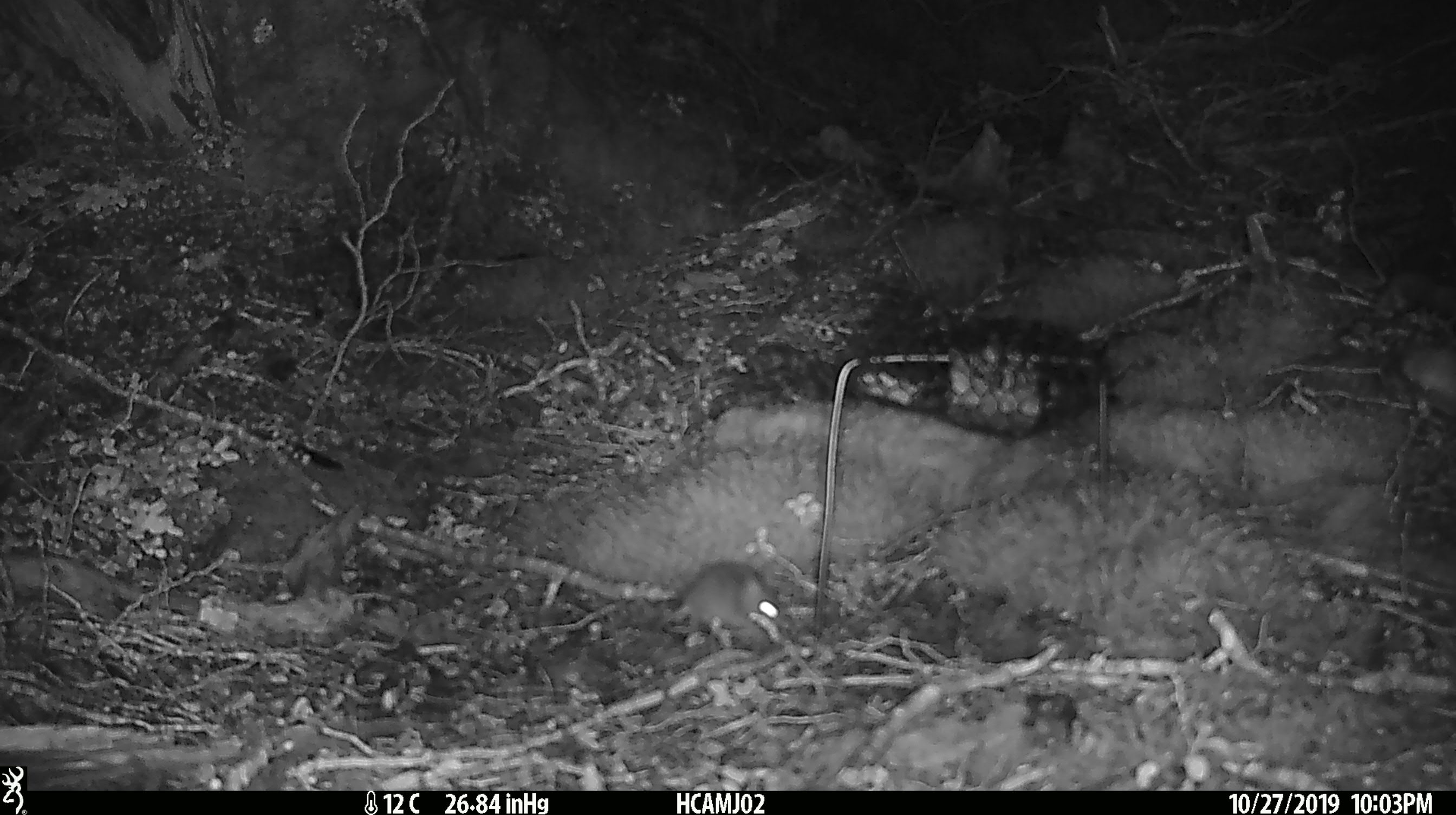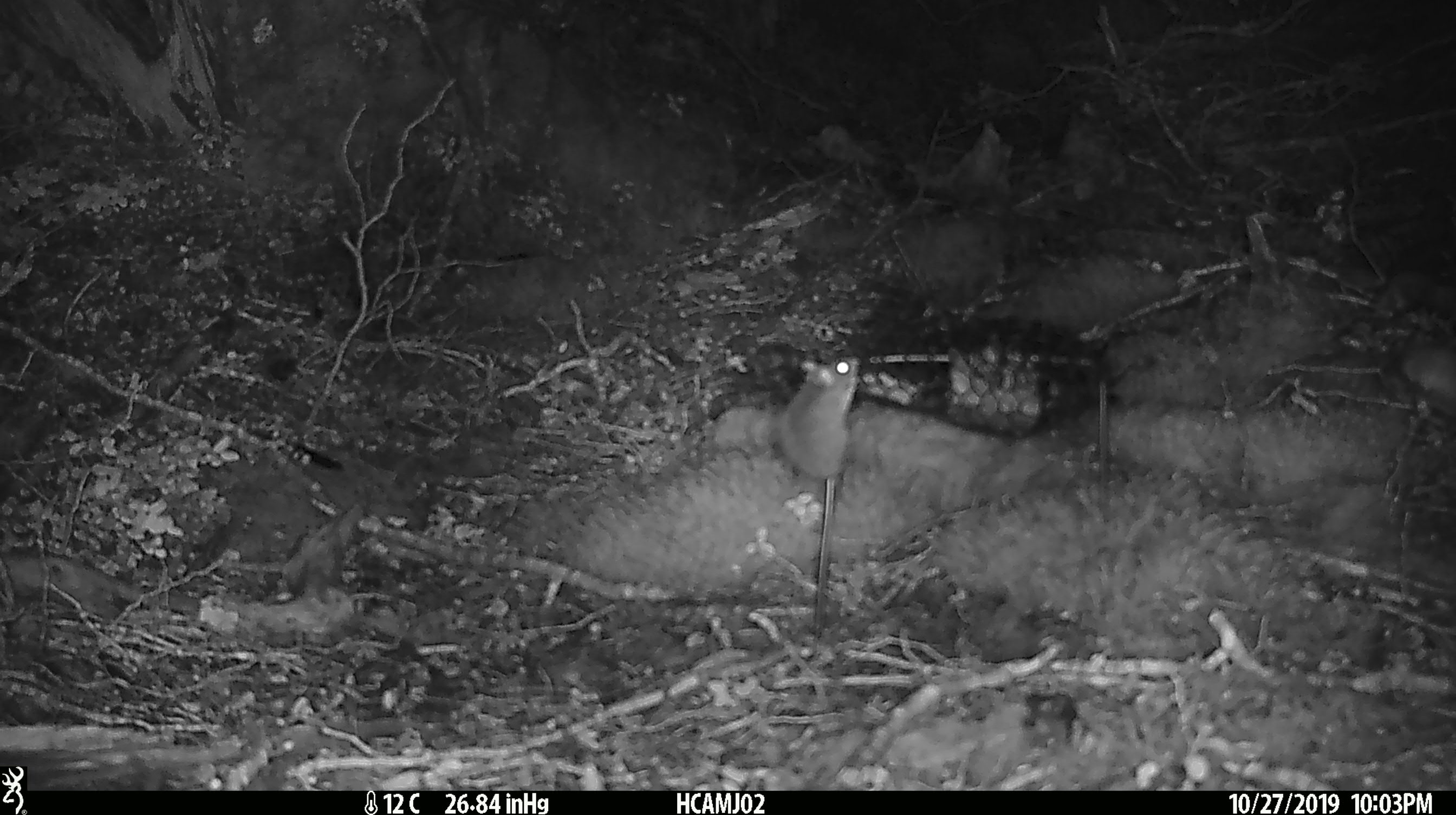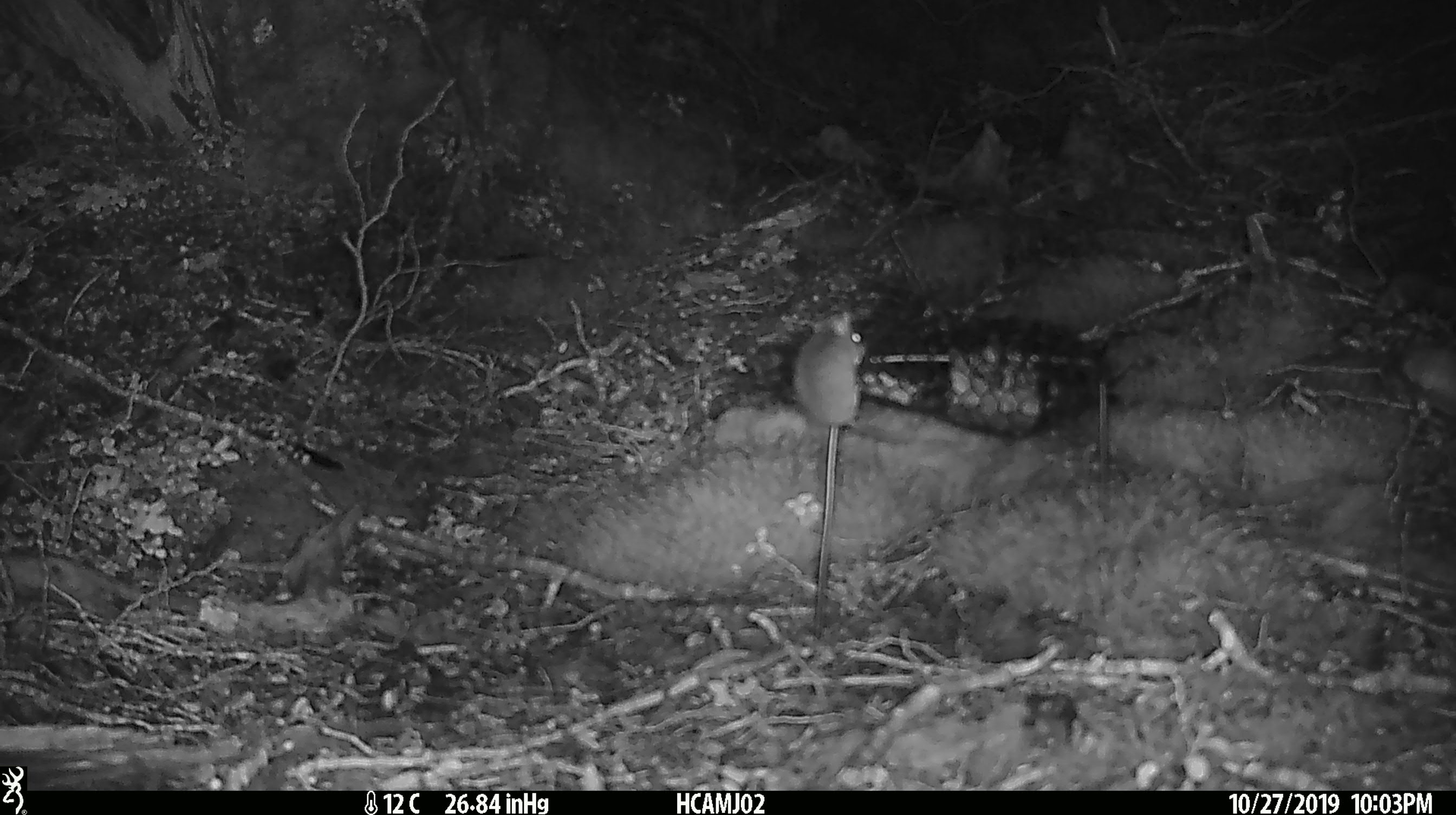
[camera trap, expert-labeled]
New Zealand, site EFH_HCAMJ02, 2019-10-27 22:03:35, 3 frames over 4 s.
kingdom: Animalia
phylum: Chordata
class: Mammalia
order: Rodentia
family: Muridae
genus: Mus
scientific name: Mus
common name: mouse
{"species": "mouse (Mus)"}